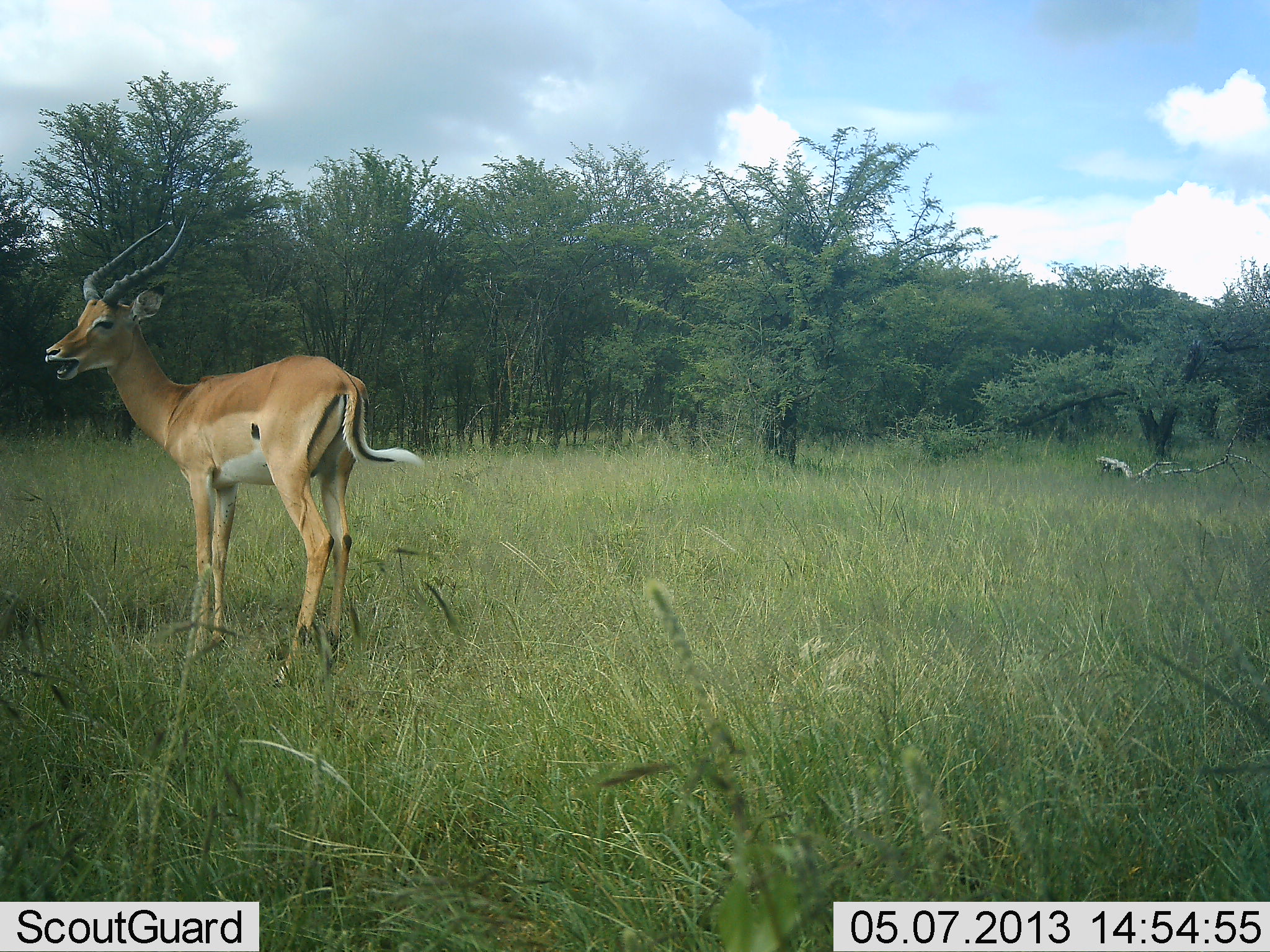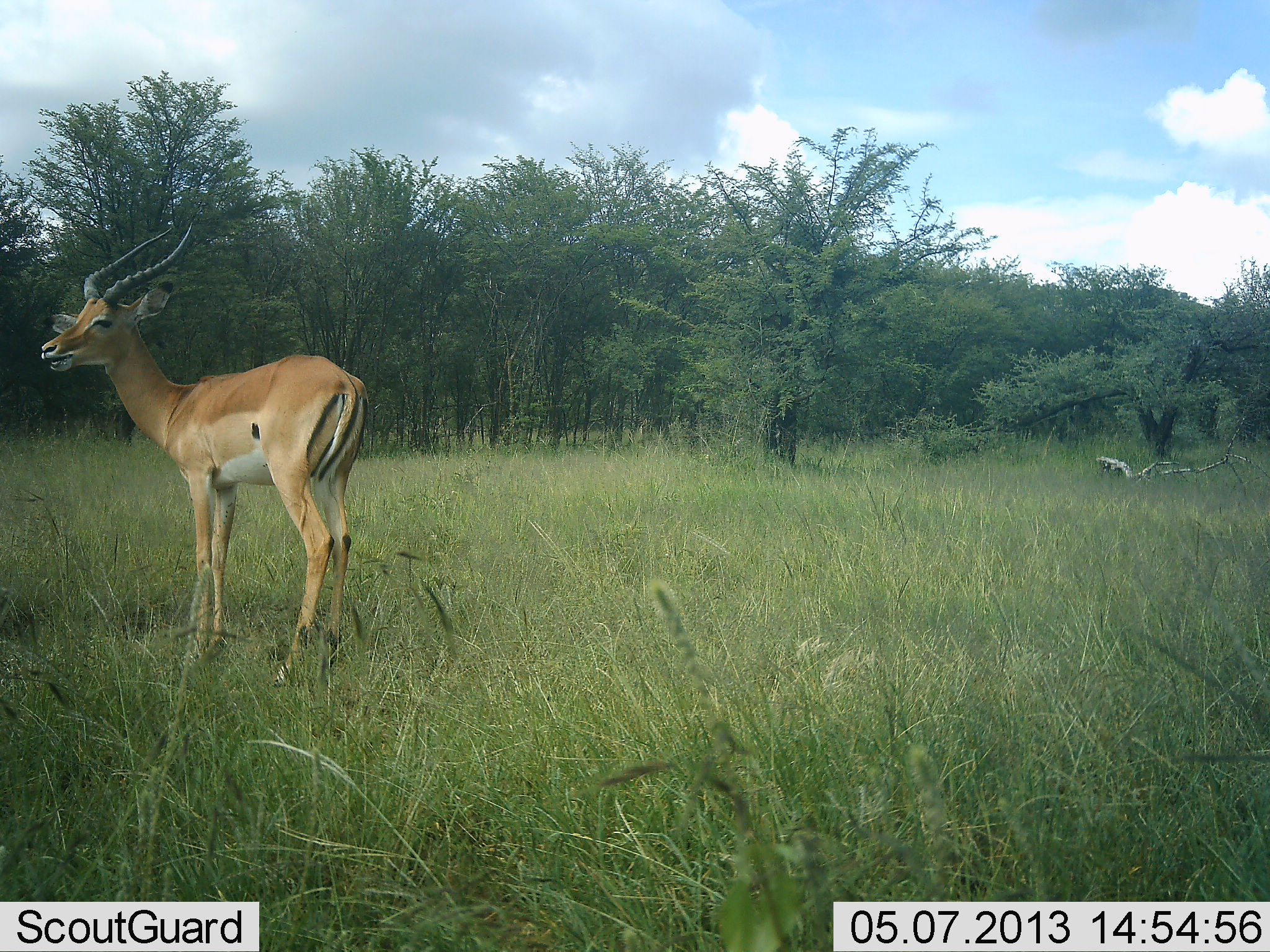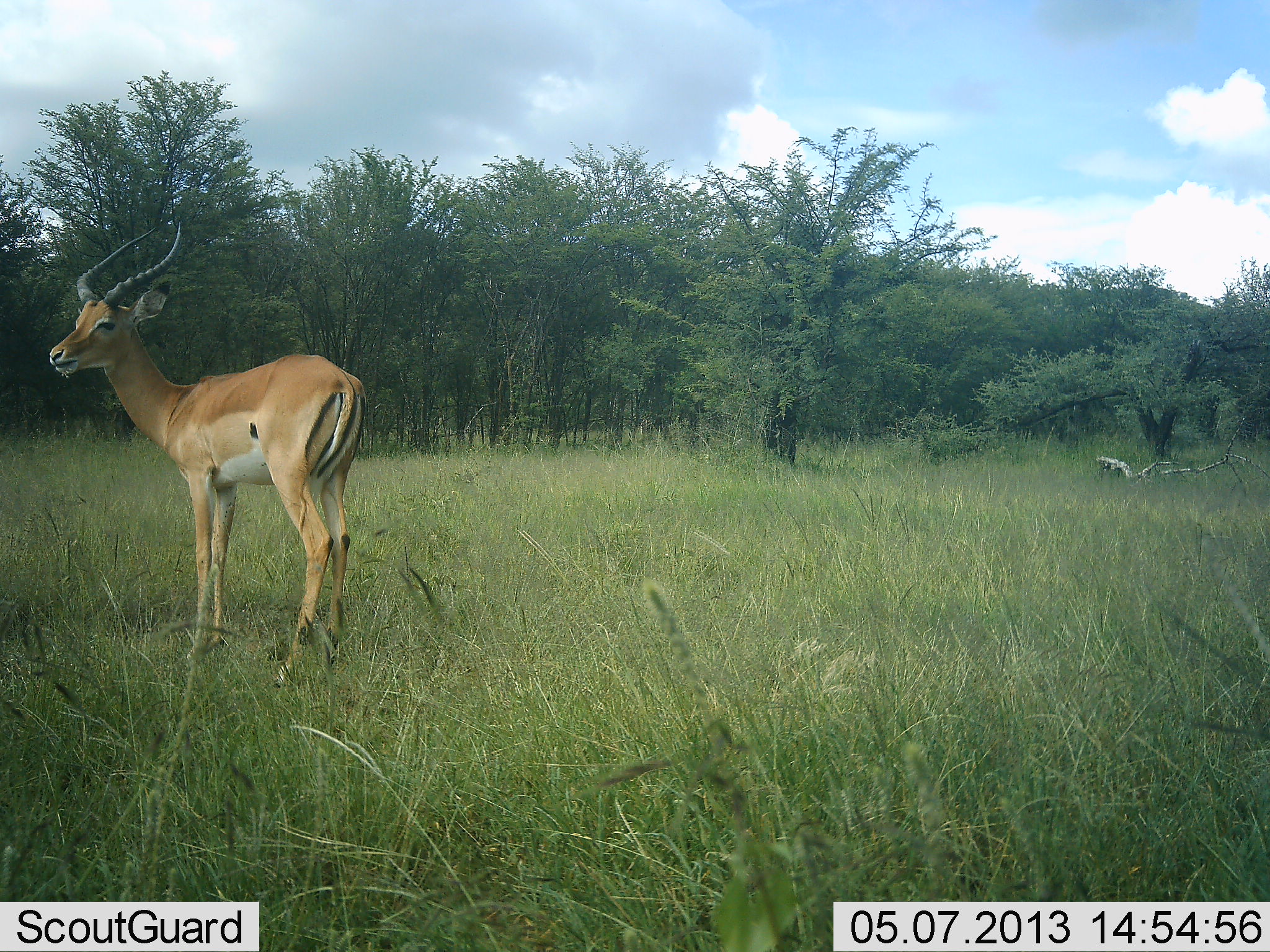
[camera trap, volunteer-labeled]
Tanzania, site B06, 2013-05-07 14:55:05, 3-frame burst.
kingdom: Animalia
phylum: Chordata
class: Mammalia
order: Artiodactyla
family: Bovidae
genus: Aepyceros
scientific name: Aepyceros melampus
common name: impala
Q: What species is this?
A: Impala (Aepyceros melampus).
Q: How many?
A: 1.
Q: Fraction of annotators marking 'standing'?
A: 100%.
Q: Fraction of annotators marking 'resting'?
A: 0%.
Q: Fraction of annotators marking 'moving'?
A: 0%.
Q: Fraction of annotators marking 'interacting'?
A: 0%.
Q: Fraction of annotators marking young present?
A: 0%.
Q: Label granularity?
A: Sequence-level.